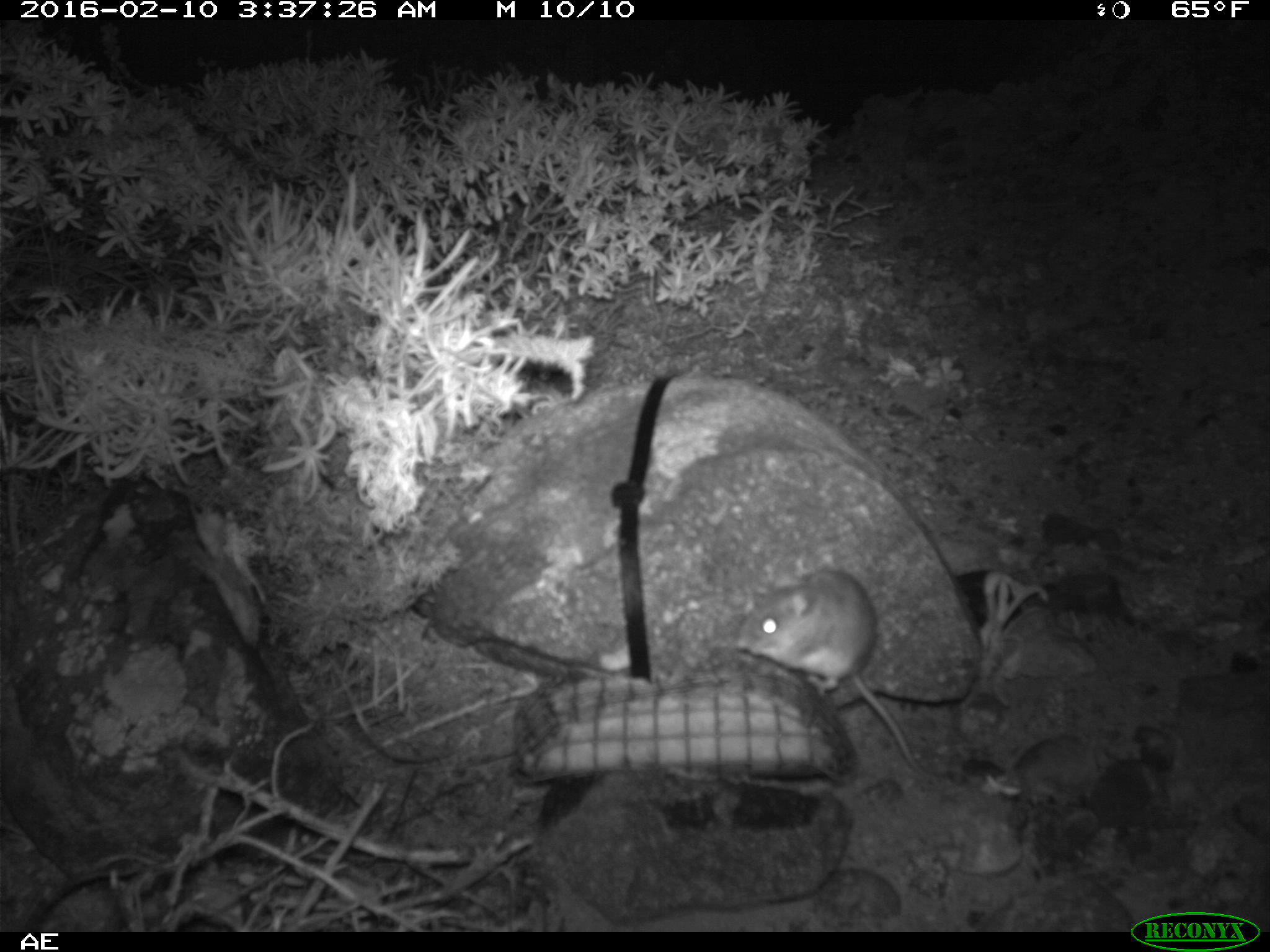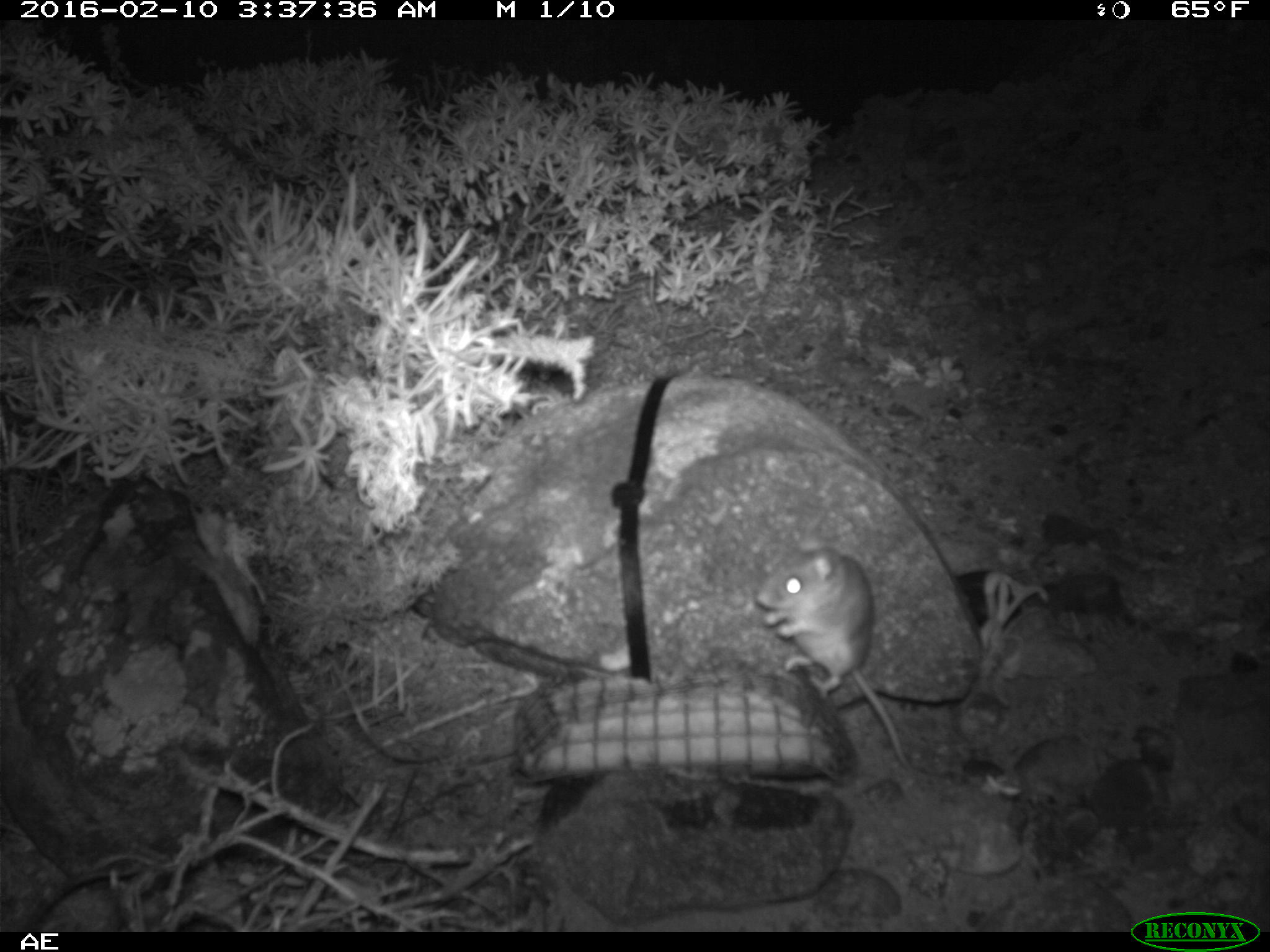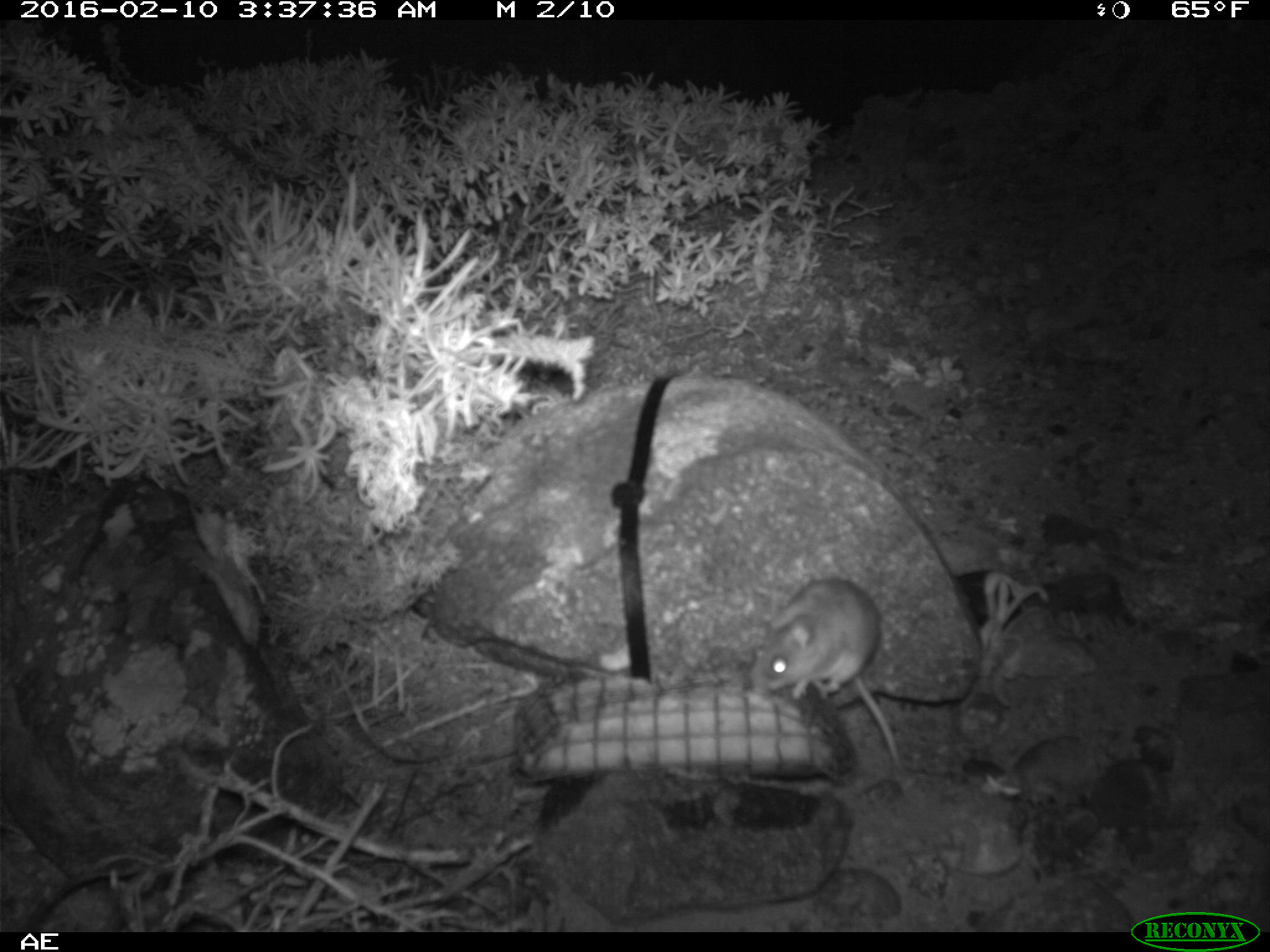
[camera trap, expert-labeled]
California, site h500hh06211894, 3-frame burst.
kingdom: Animalia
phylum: Chordata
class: Mammalia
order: Rodentia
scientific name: Rodentia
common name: rodent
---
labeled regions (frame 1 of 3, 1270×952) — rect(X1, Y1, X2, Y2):
rodent: rect(735, 568, 936, 780)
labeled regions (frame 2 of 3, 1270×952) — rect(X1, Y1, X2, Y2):
rodent: rect(752, 544, 920, 778)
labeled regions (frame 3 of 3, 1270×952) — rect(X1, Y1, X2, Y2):
rodent: rect(752, 576, 904, 771)